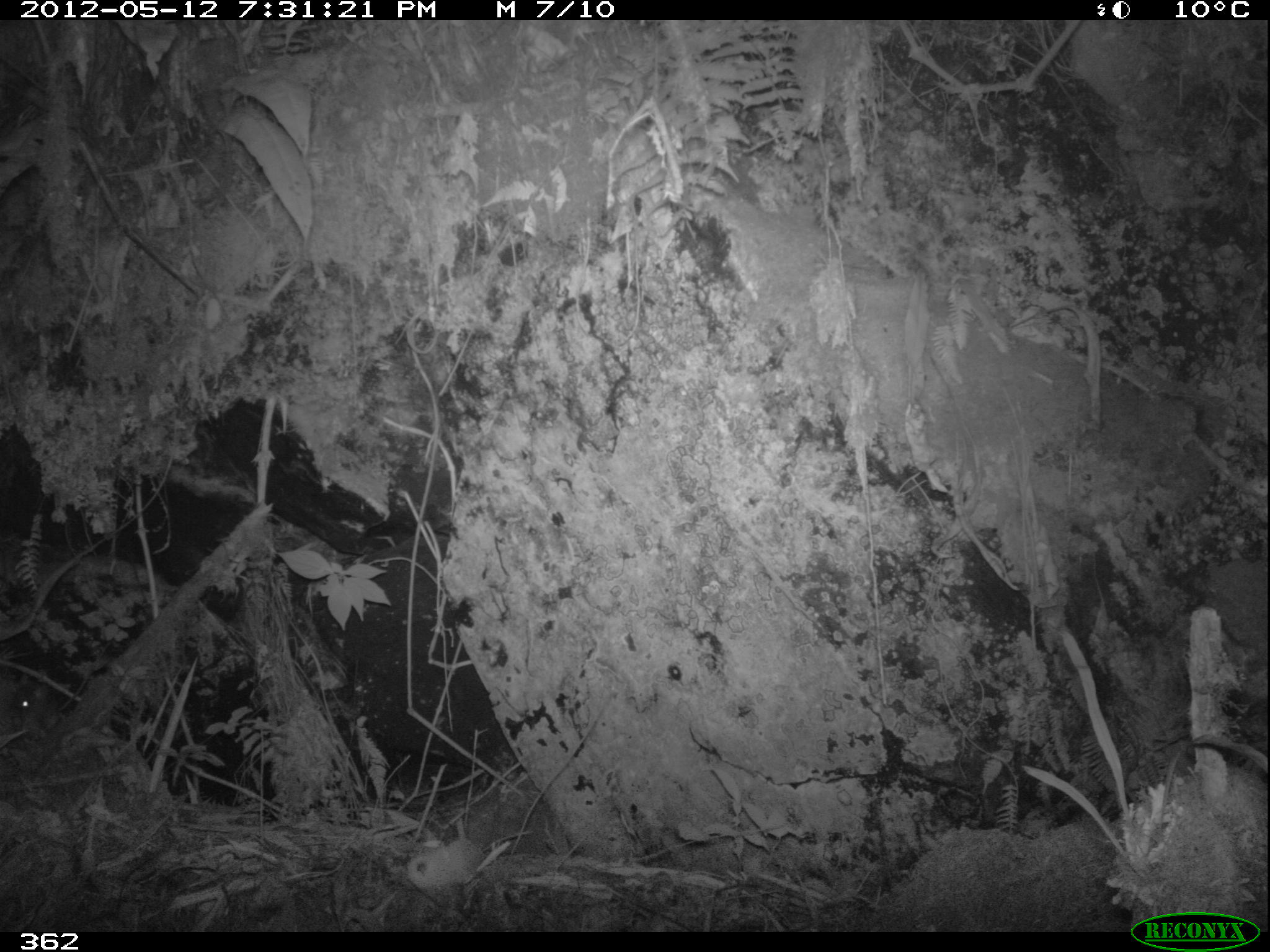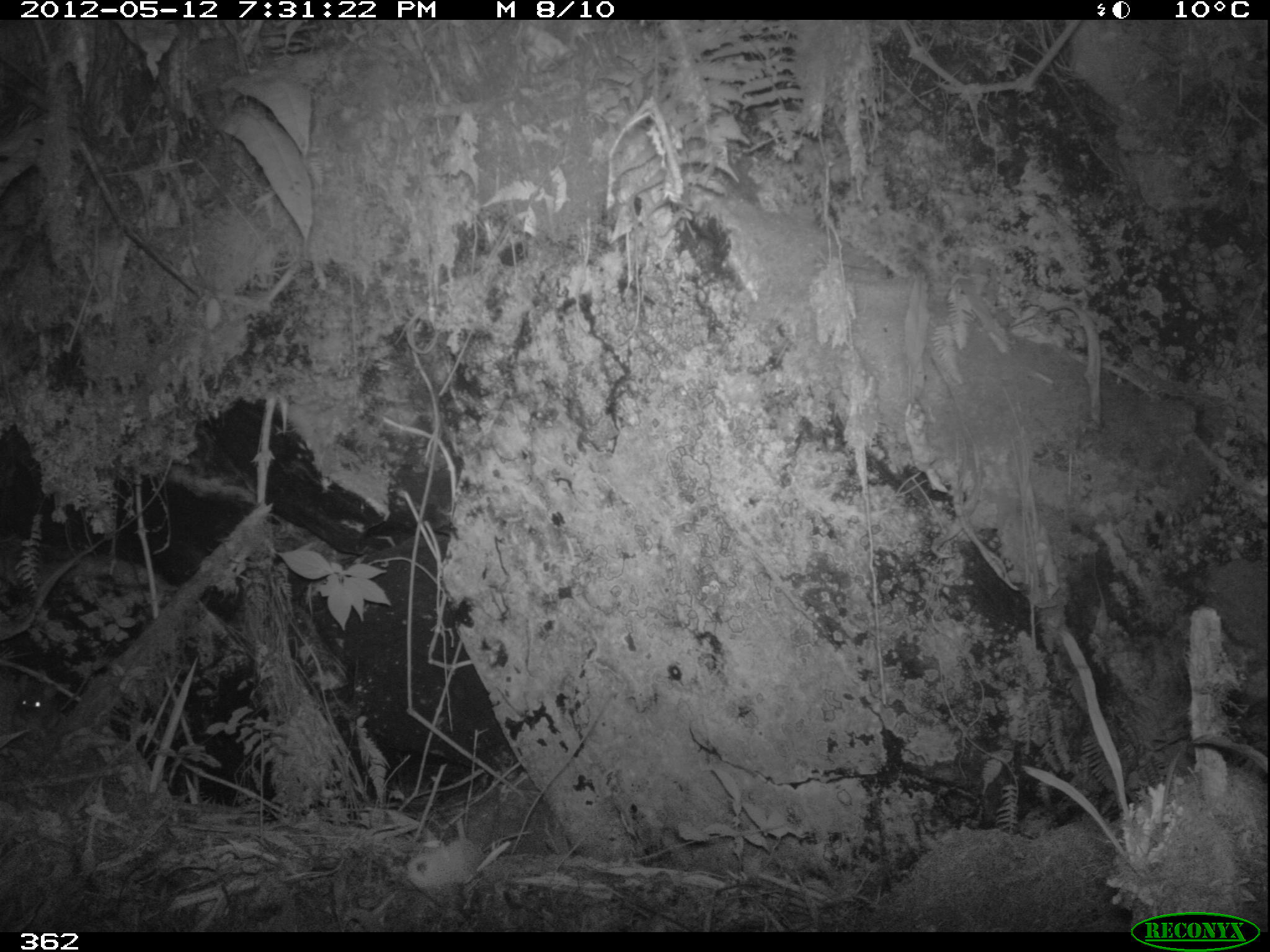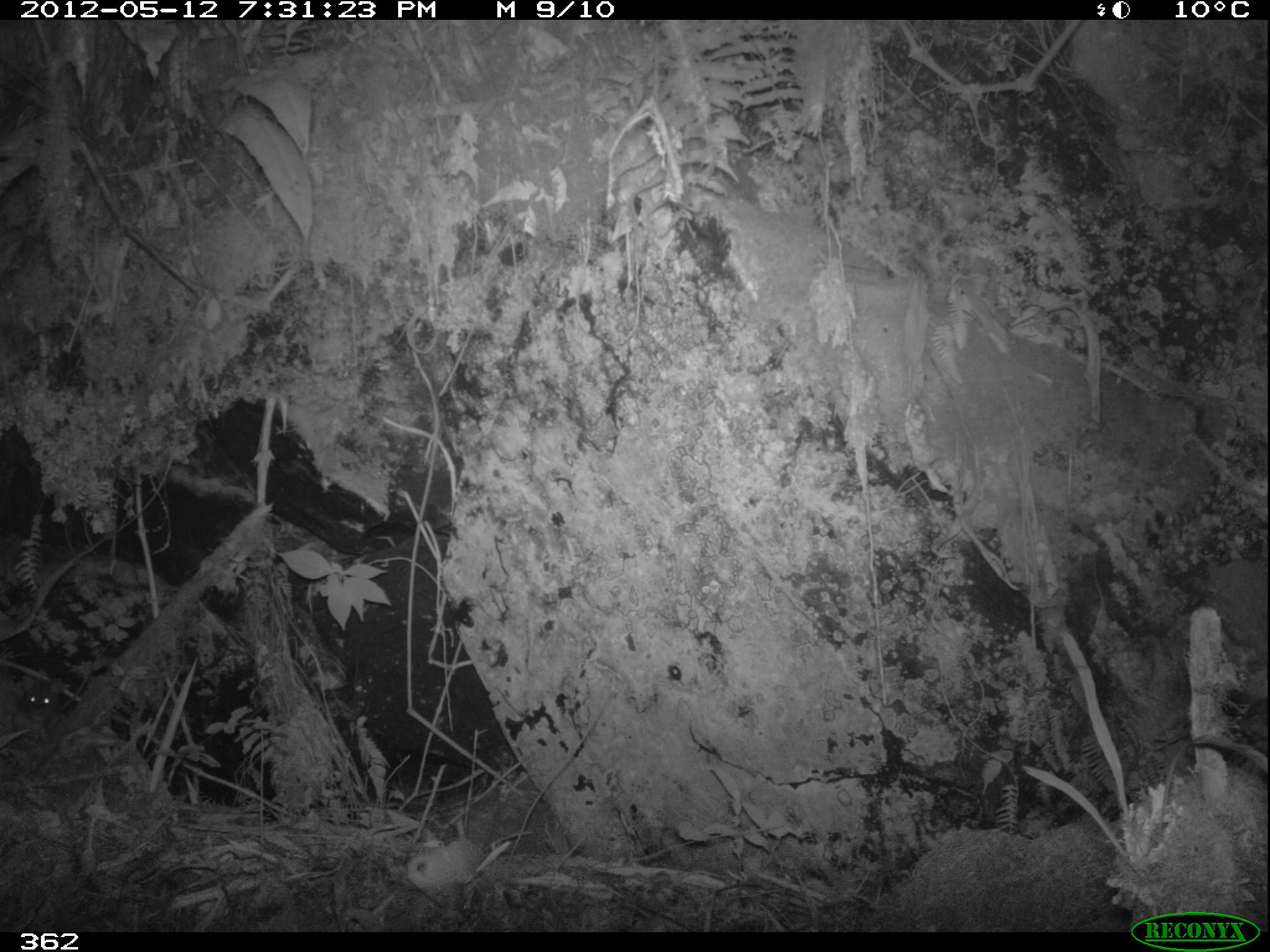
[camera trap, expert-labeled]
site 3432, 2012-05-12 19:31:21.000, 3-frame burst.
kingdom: Animalia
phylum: Chordata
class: Mammalia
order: Rodentia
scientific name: Rodentia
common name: rodents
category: unknown rodent